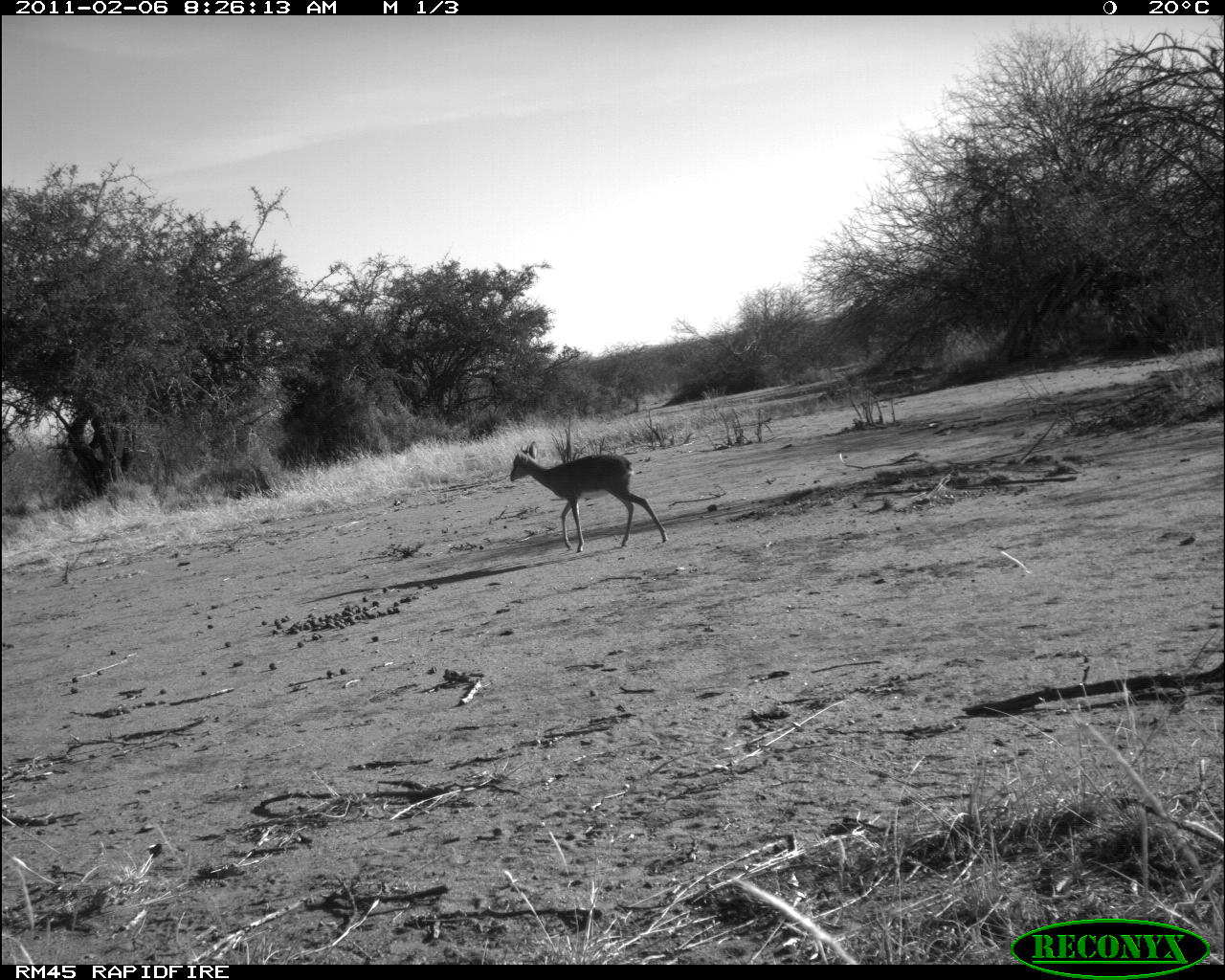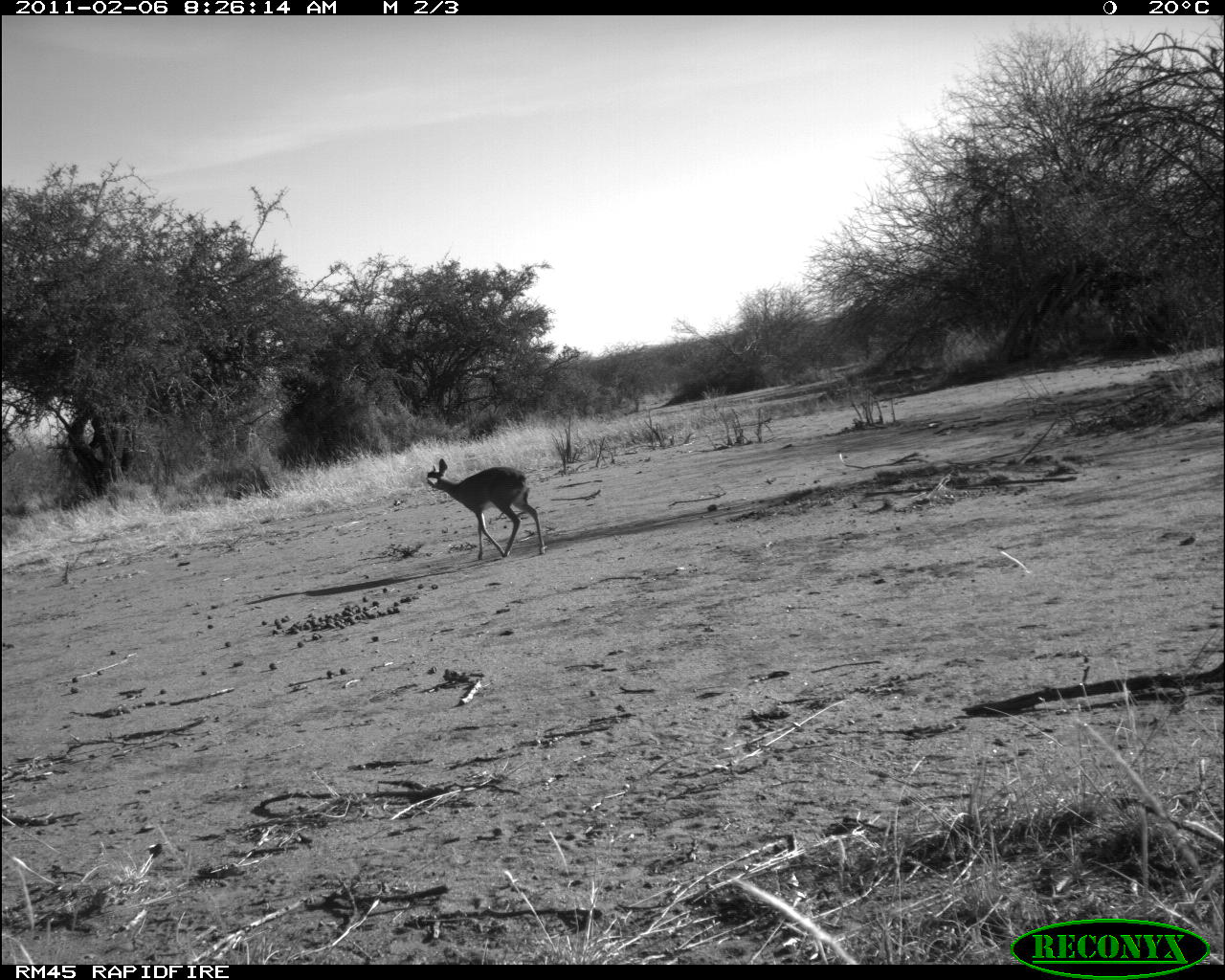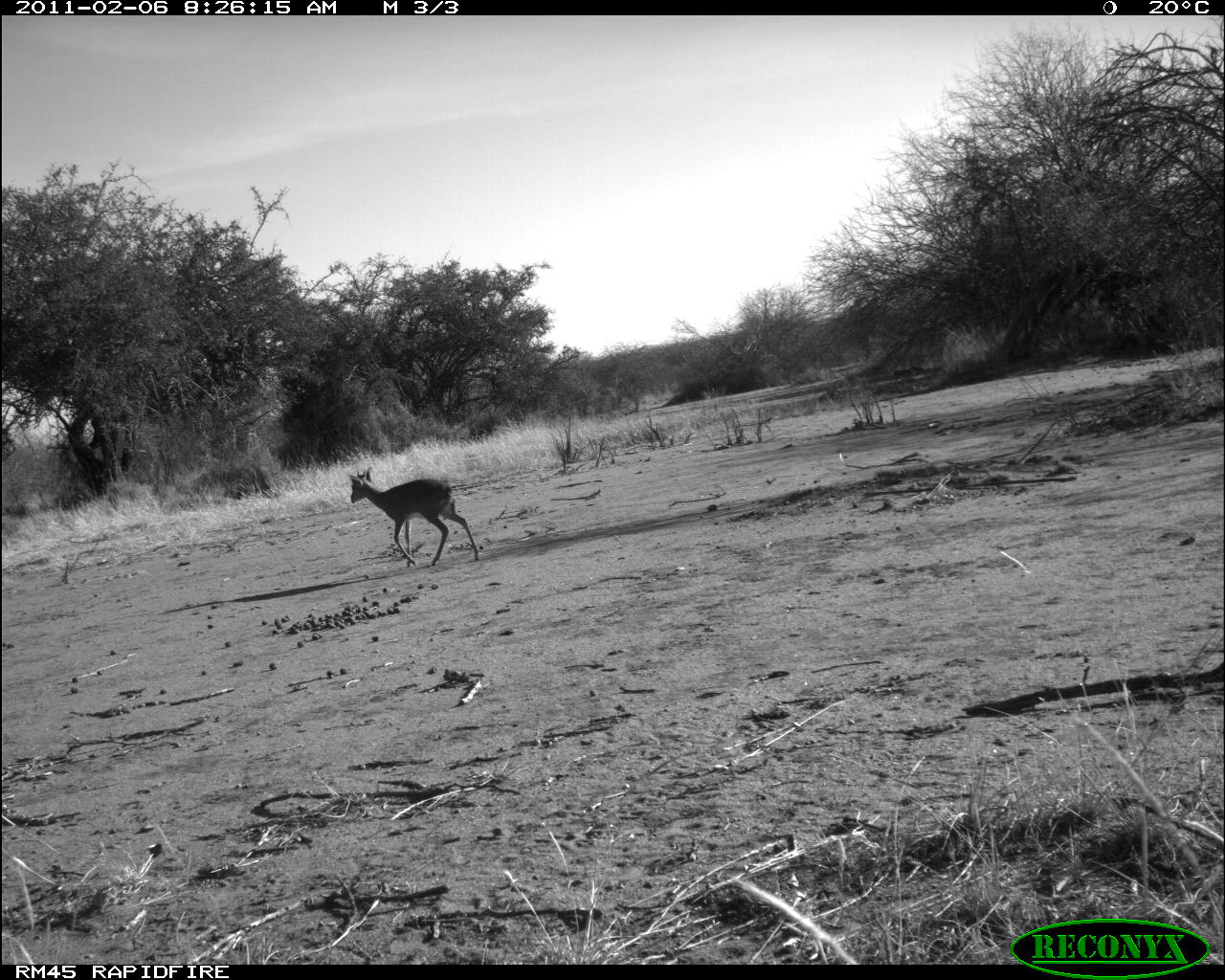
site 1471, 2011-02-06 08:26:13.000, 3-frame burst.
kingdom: Animalia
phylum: Chordata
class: Mammalia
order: Artiodactyla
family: Bovidae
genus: Madoqua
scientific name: Madoqua guentheri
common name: günther's dik-dik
Madoqua guentheri (günther's dik-dik), count 1.